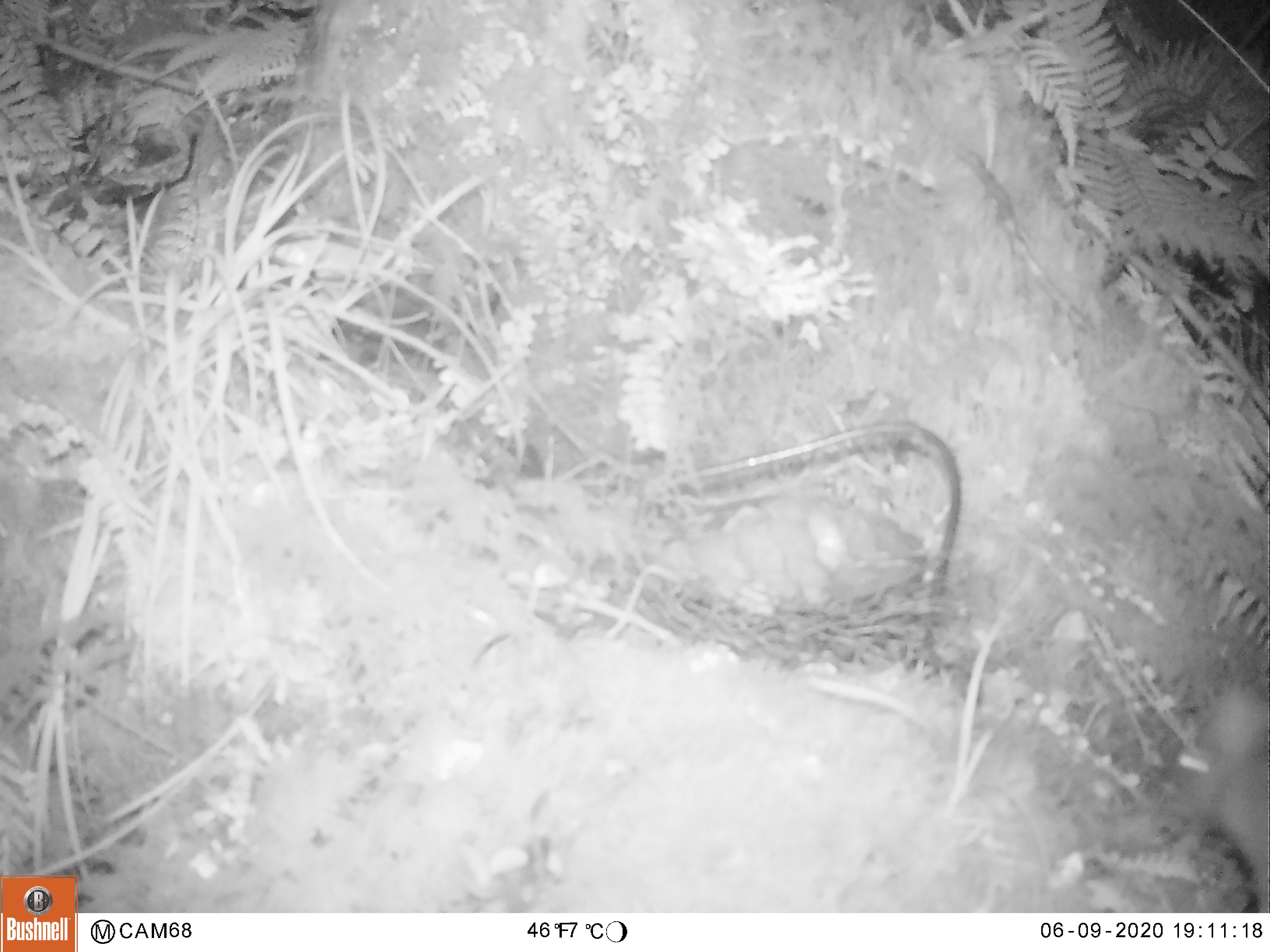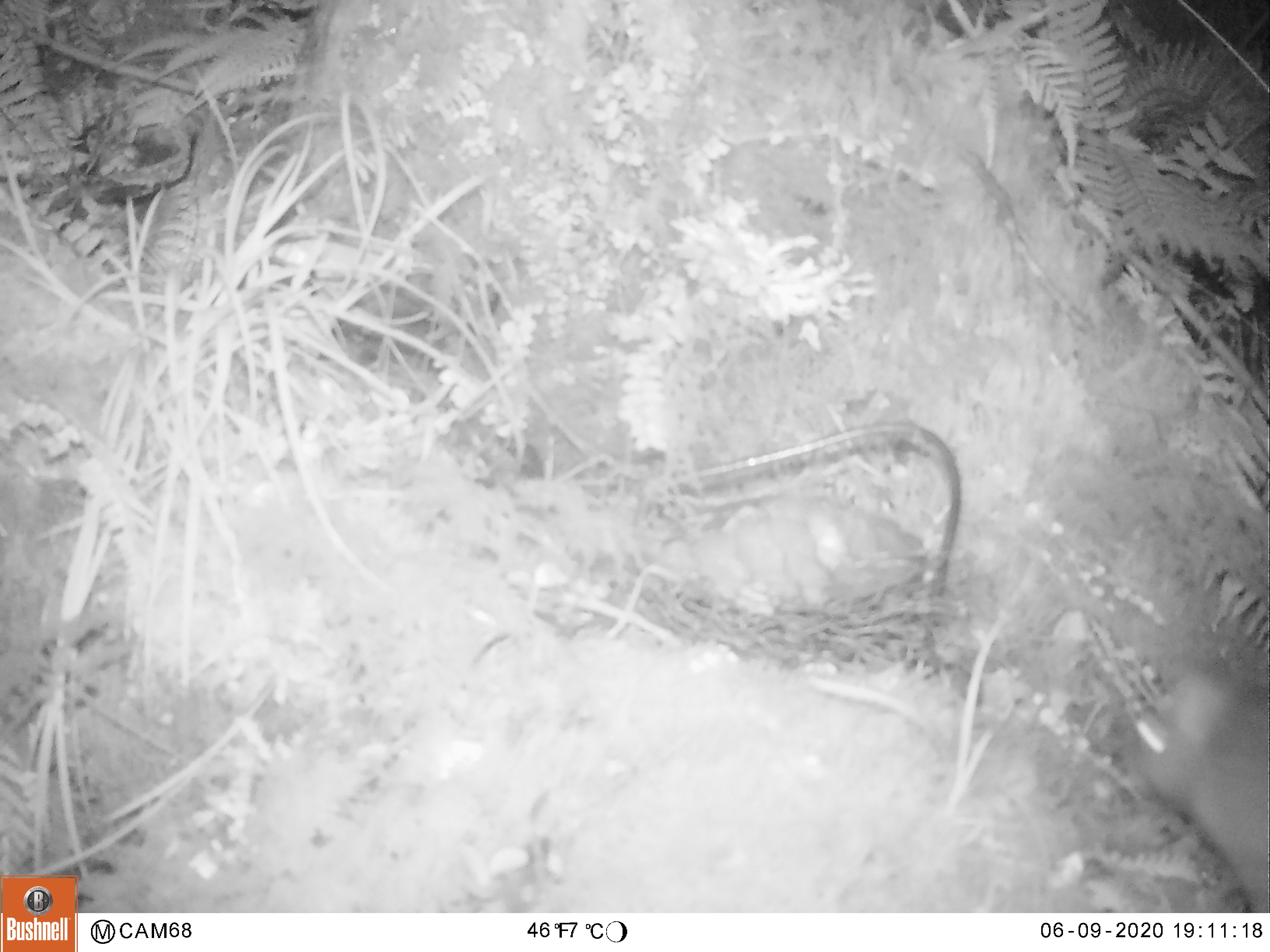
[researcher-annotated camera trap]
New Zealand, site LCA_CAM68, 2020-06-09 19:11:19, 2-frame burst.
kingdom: Animalia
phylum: Chordata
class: Mammalia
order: Rodentia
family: Muridae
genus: Rattus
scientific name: Rattus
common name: rat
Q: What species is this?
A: Rat (Rattus).